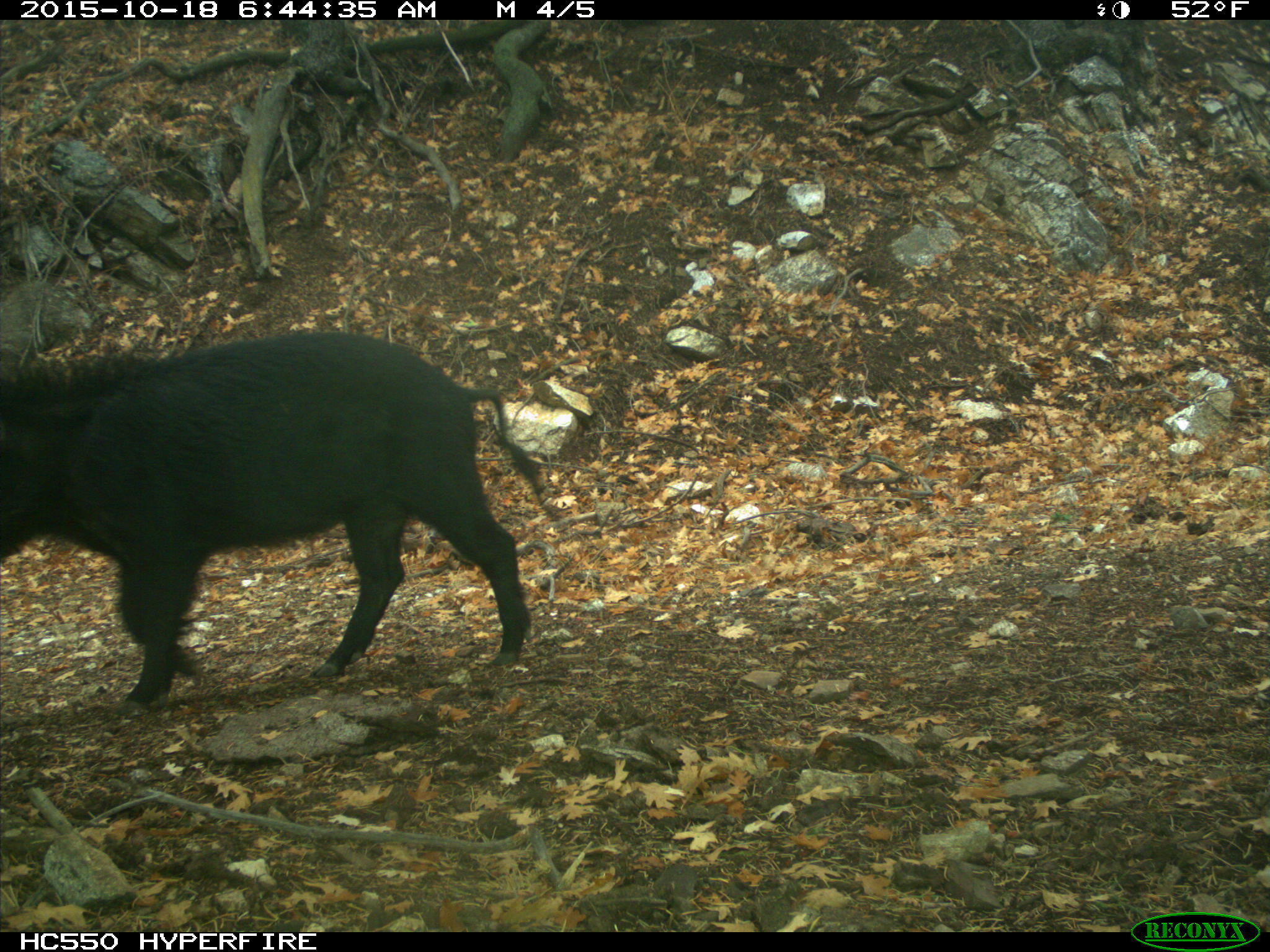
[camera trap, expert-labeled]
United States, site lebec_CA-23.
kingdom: Animalia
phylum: Chordata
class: Mammalia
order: Artiodactyla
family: Suidae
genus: Sus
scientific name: Sus scrofa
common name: wild boar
Sus scrofa (wild boar).